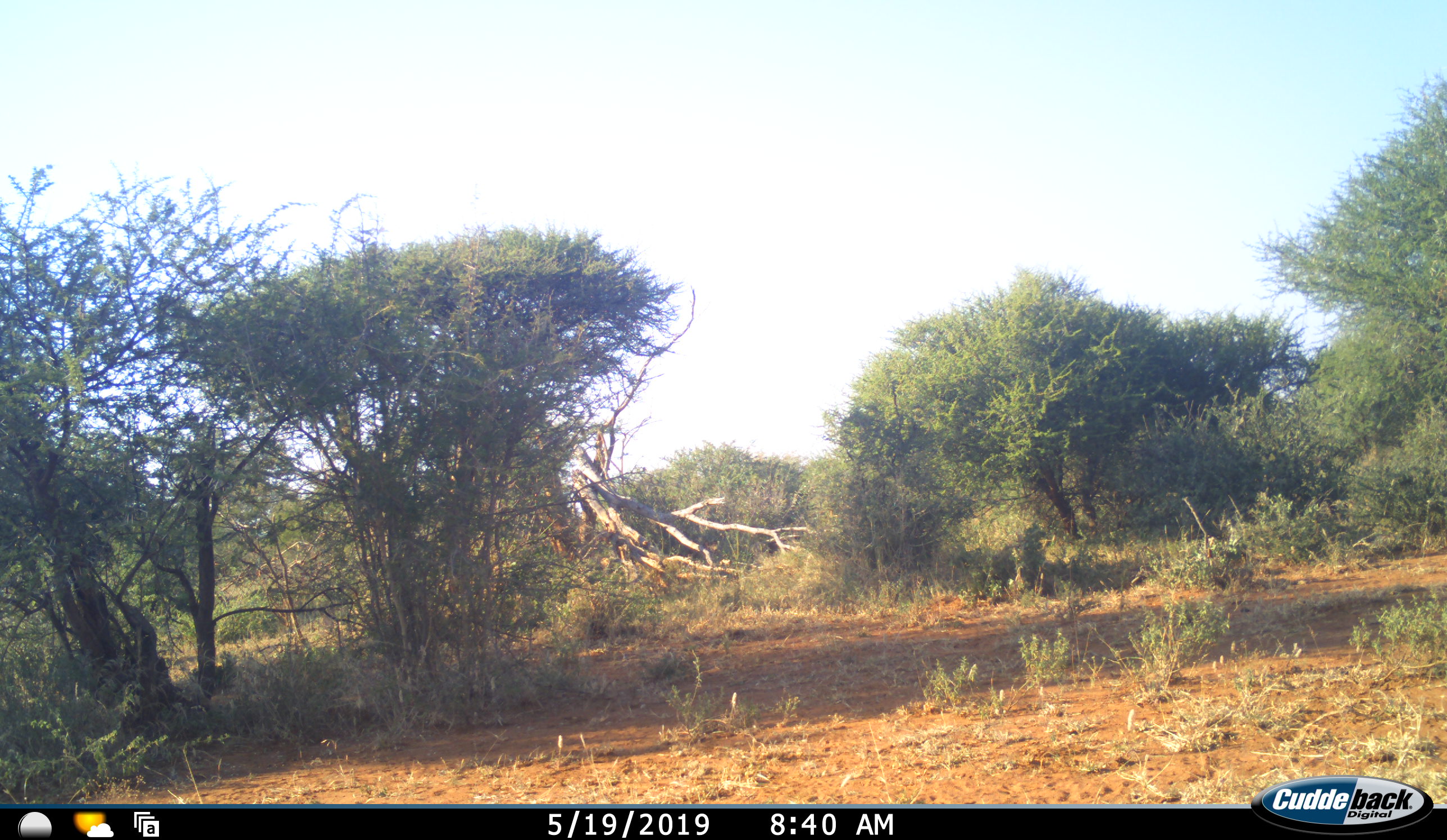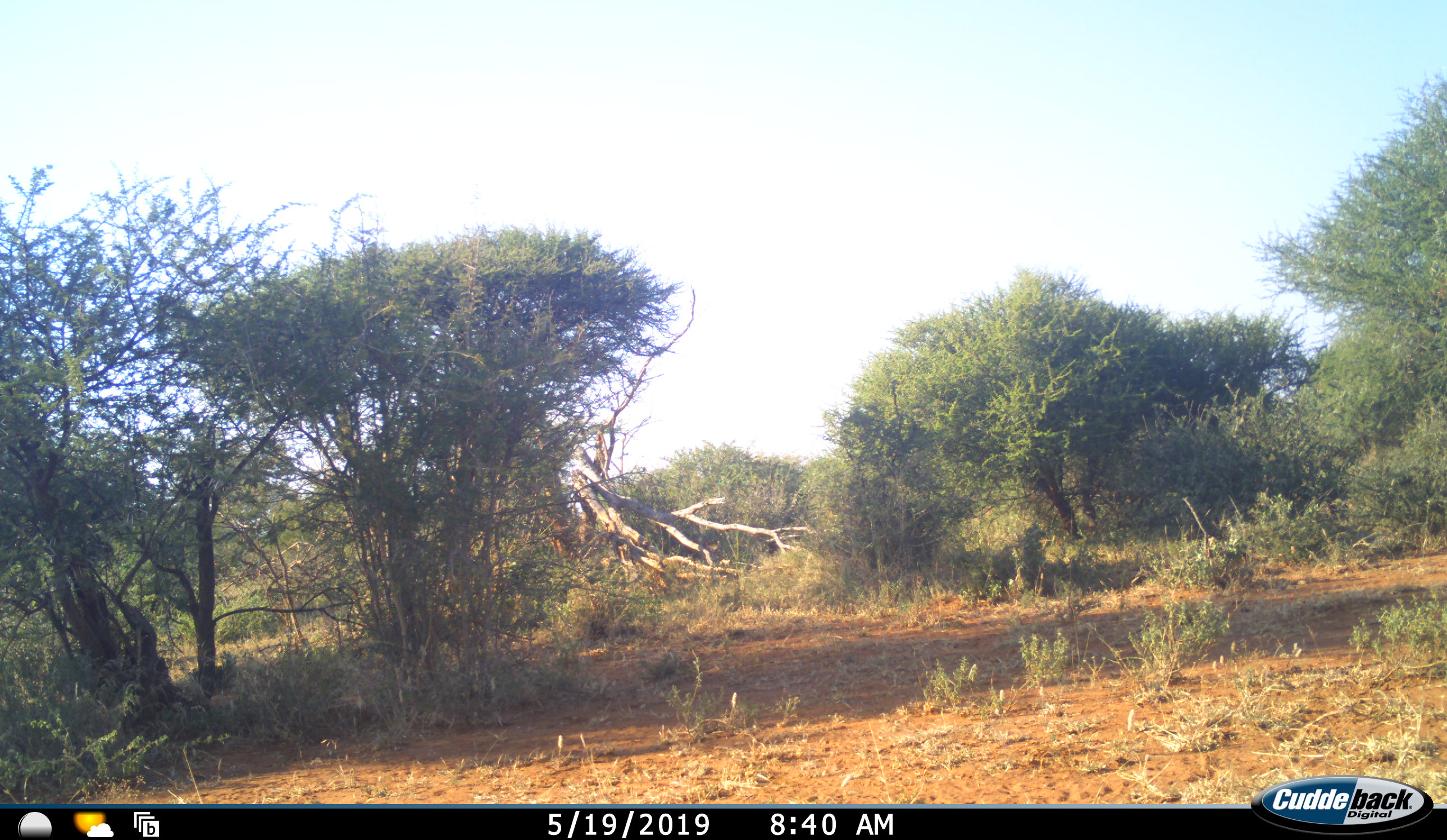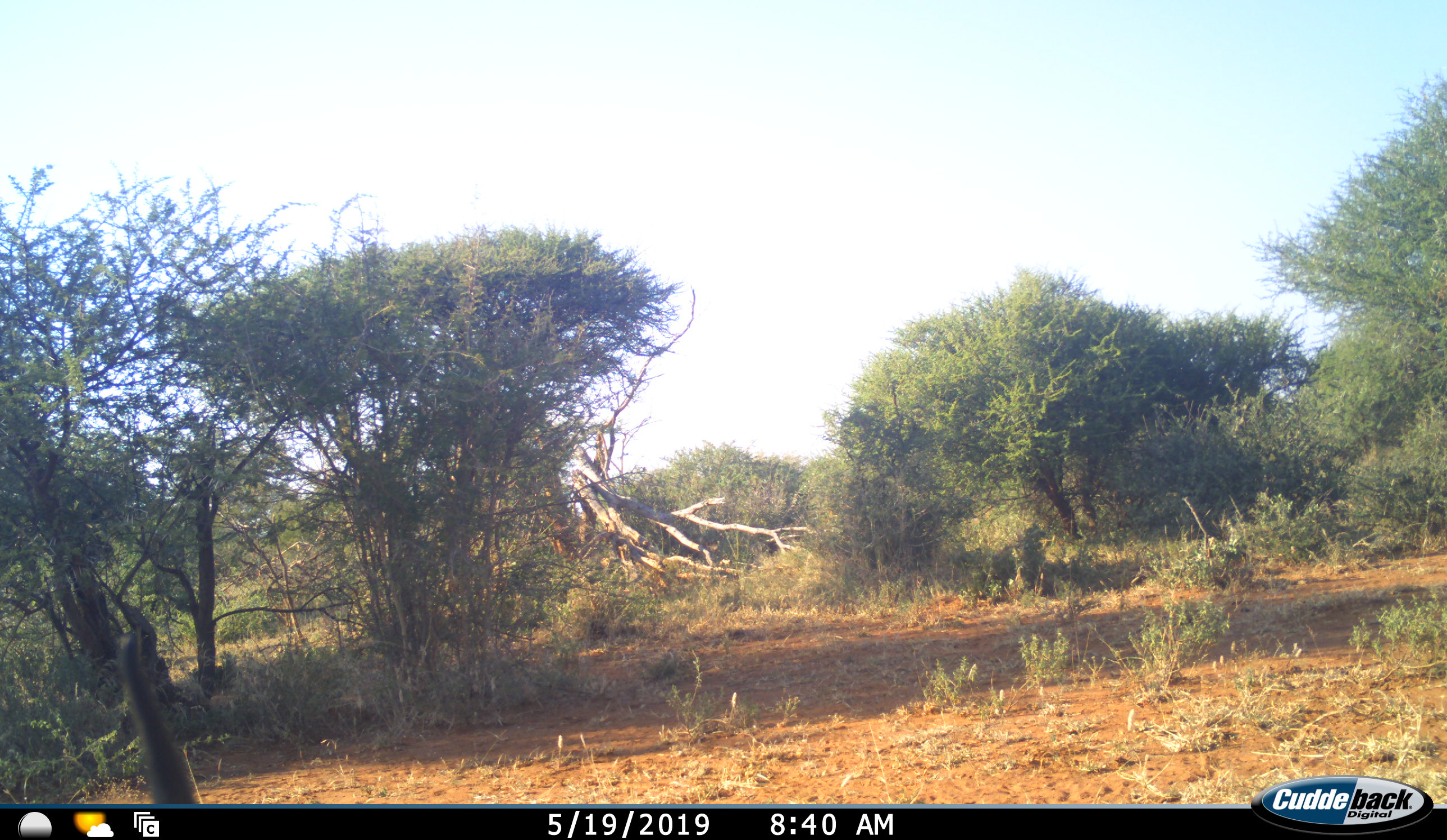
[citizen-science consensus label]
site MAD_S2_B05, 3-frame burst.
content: unidentified animal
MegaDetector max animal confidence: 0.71